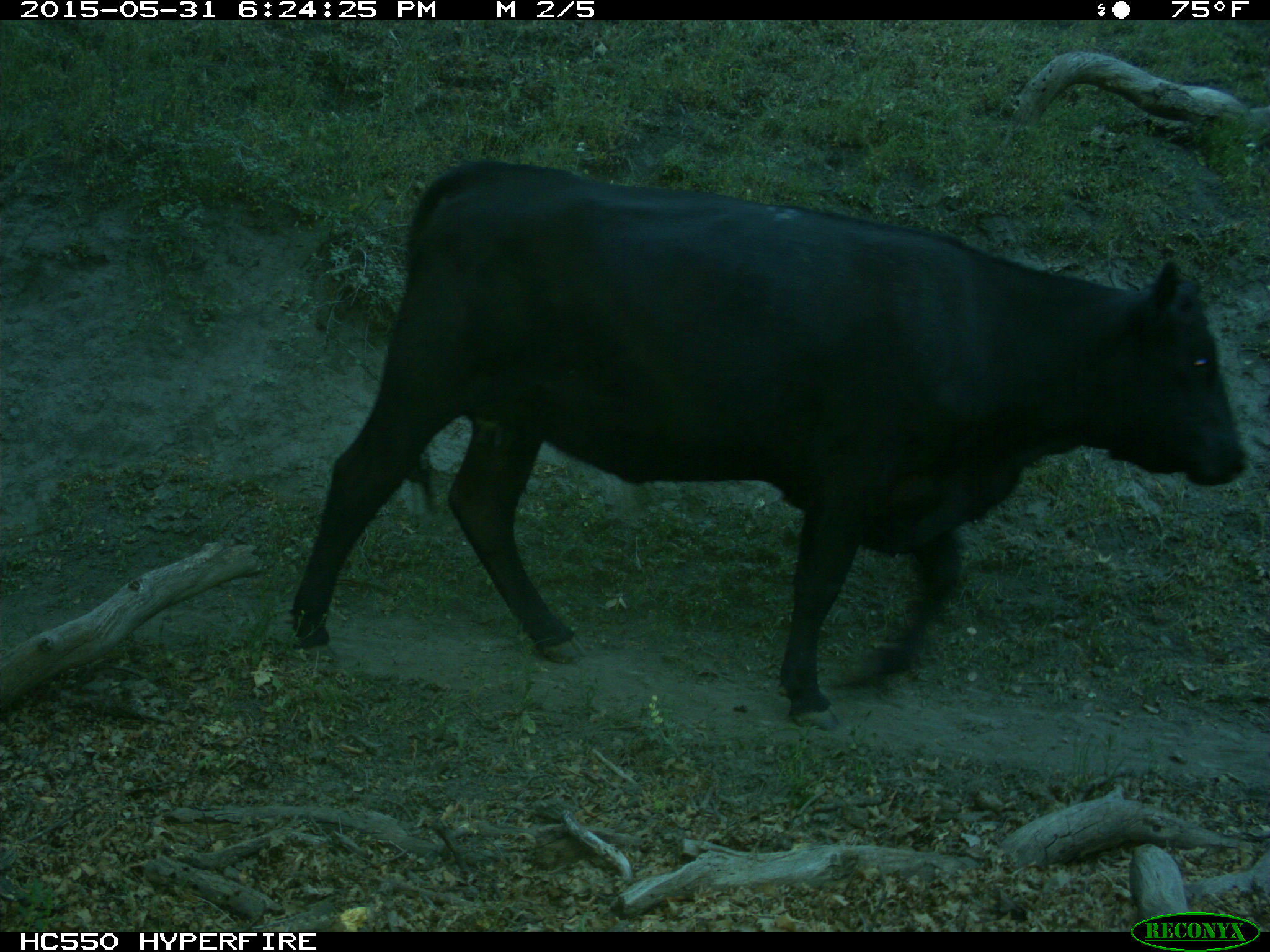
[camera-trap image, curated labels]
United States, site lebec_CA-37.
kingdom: Animalia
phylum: Chordata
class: Mammalia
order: Artiodactyla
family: Bovidae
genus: Bos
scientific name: Bos taurus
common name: domestic cow